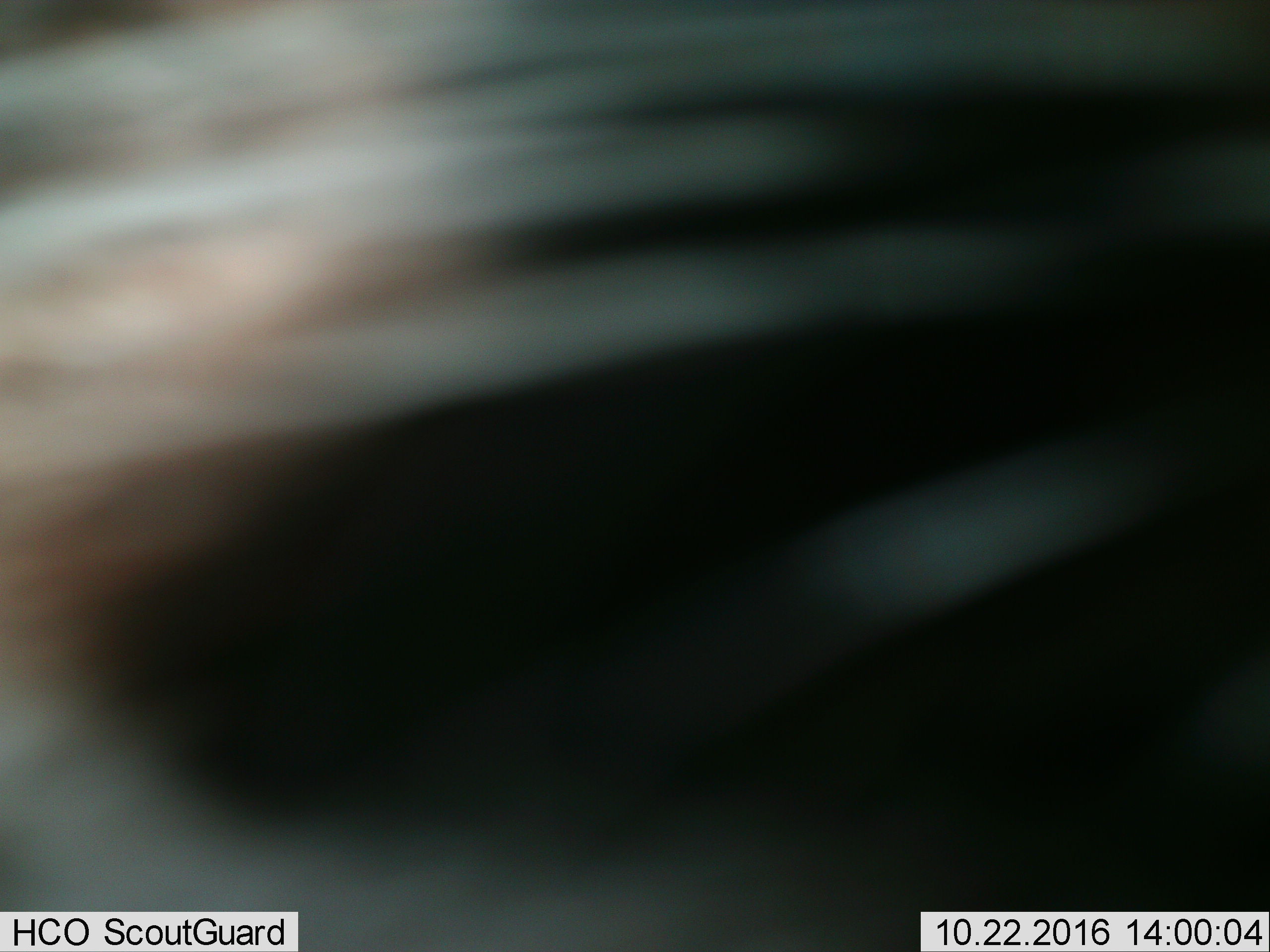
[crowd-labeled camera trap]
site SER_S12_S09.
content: unidentified animal